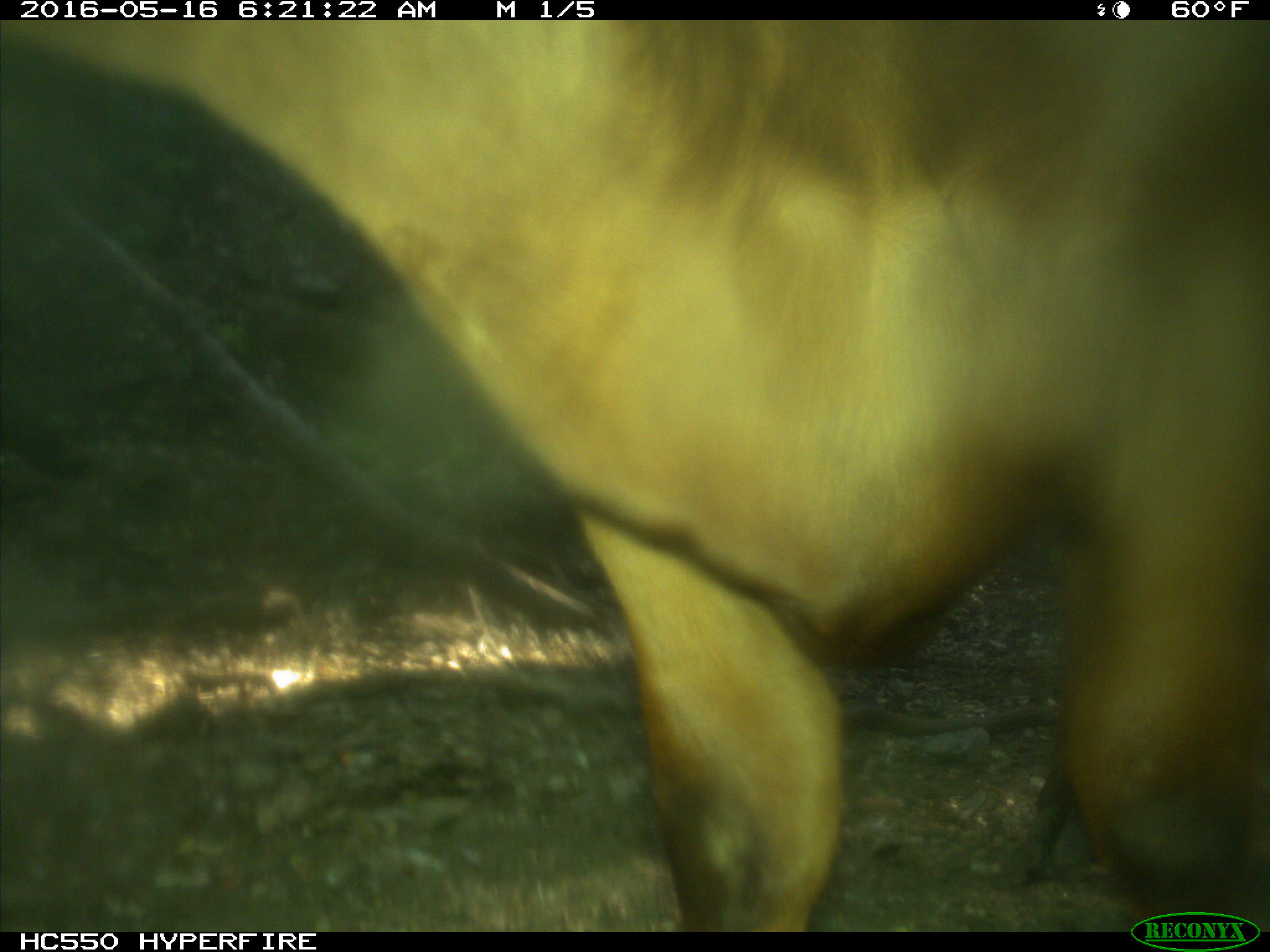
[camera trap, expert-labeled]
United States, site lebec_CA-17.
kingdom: Animalia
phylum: Chordata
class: Mammalia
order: Artiodactyla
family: Bovidae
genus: Bos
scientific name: Bos taurus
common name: domestic cow